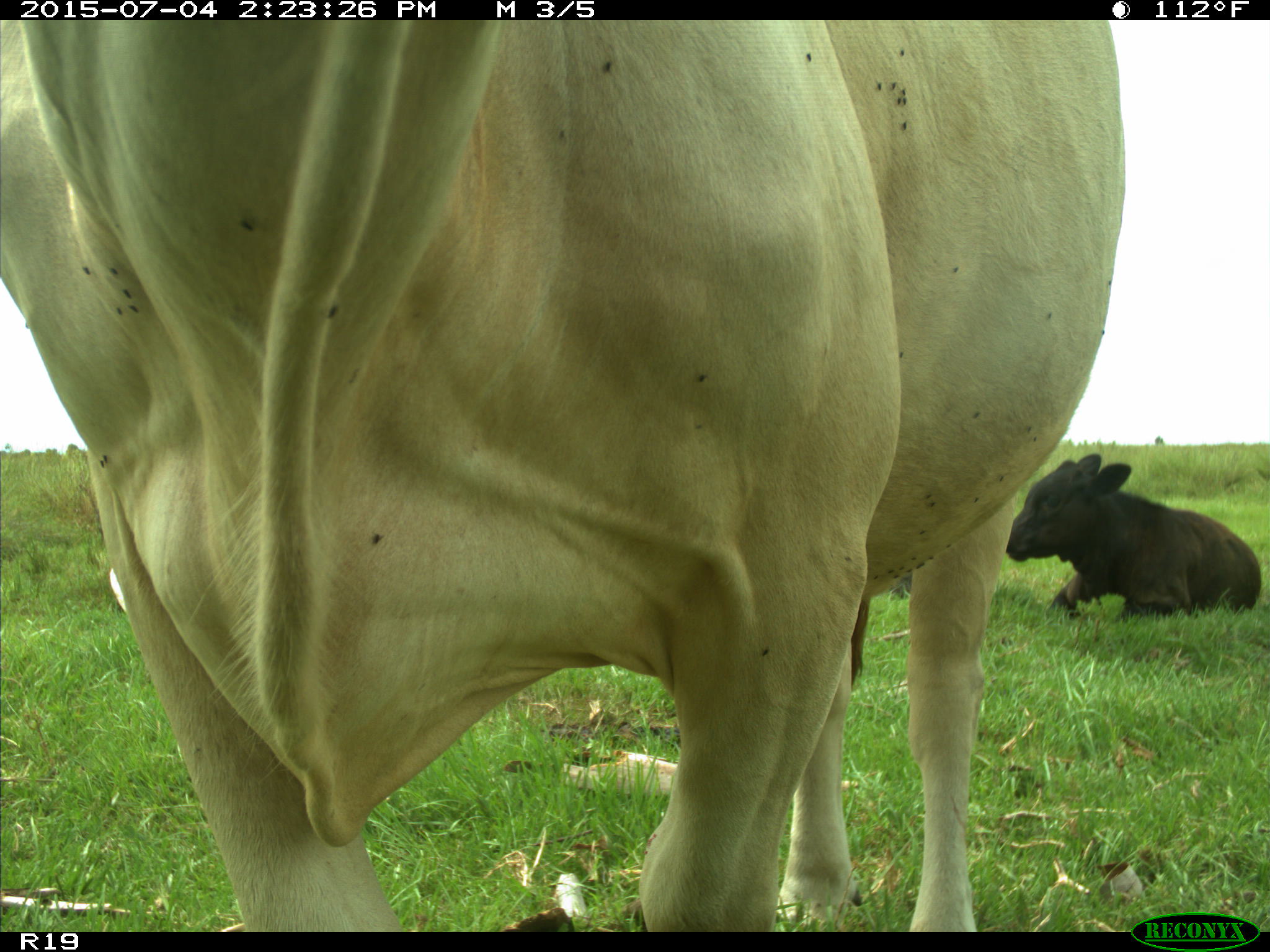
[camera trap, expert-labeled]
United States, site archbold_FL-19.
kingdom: Animalia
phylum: Chordata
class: Mammalia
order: Artiodactyla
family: Bovidae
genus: Bos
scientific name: Bos taurus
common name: domestic cow